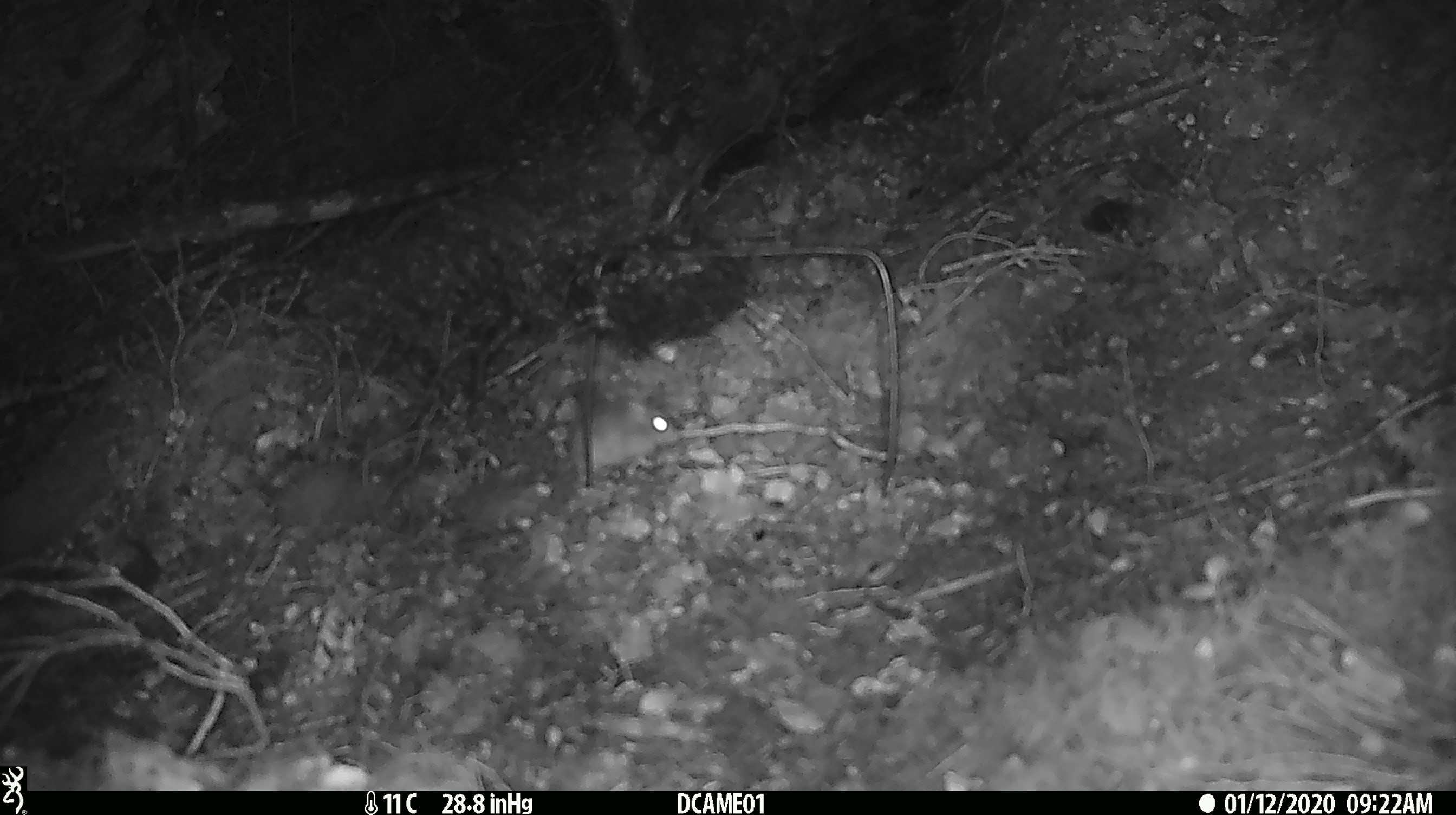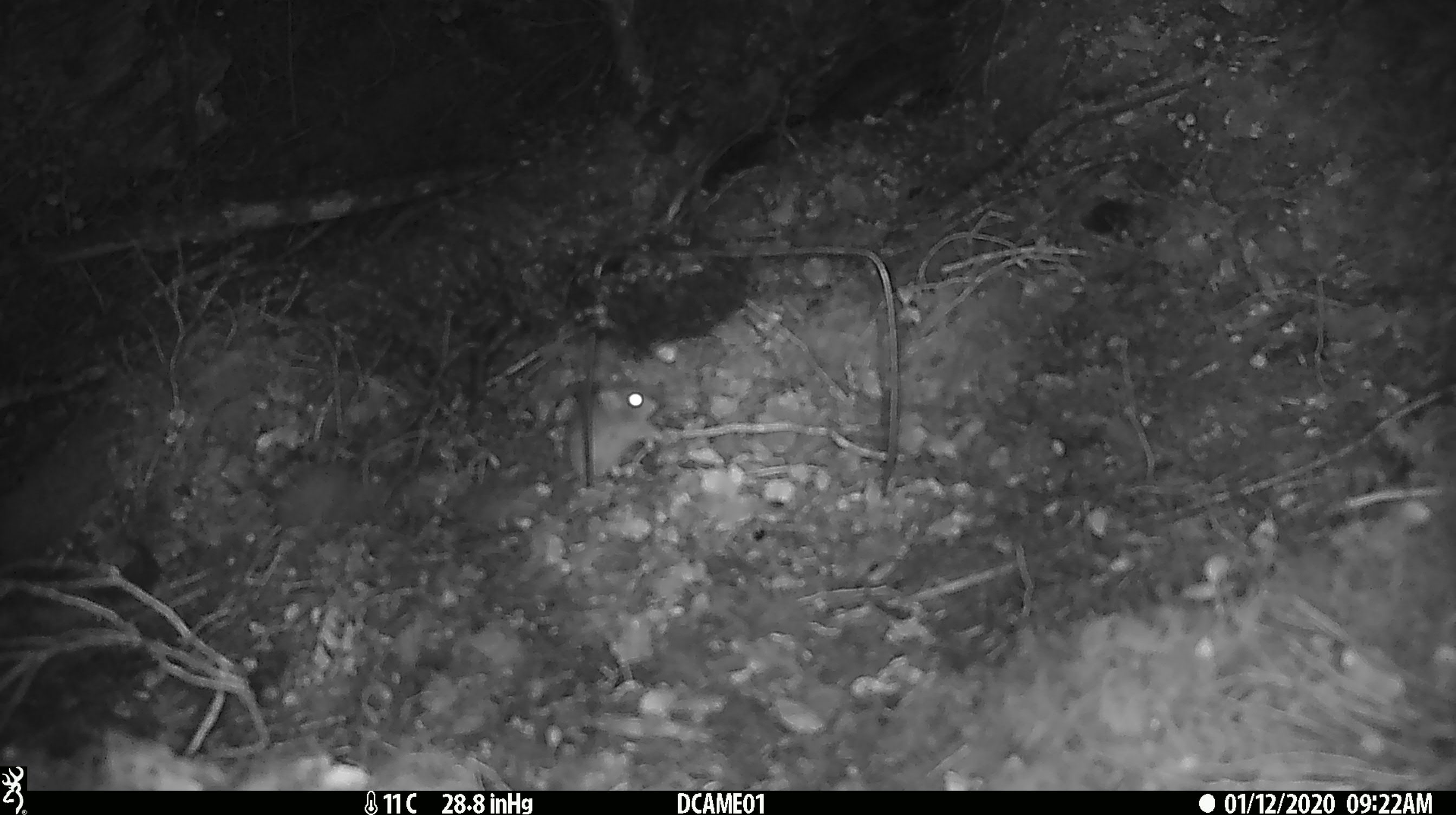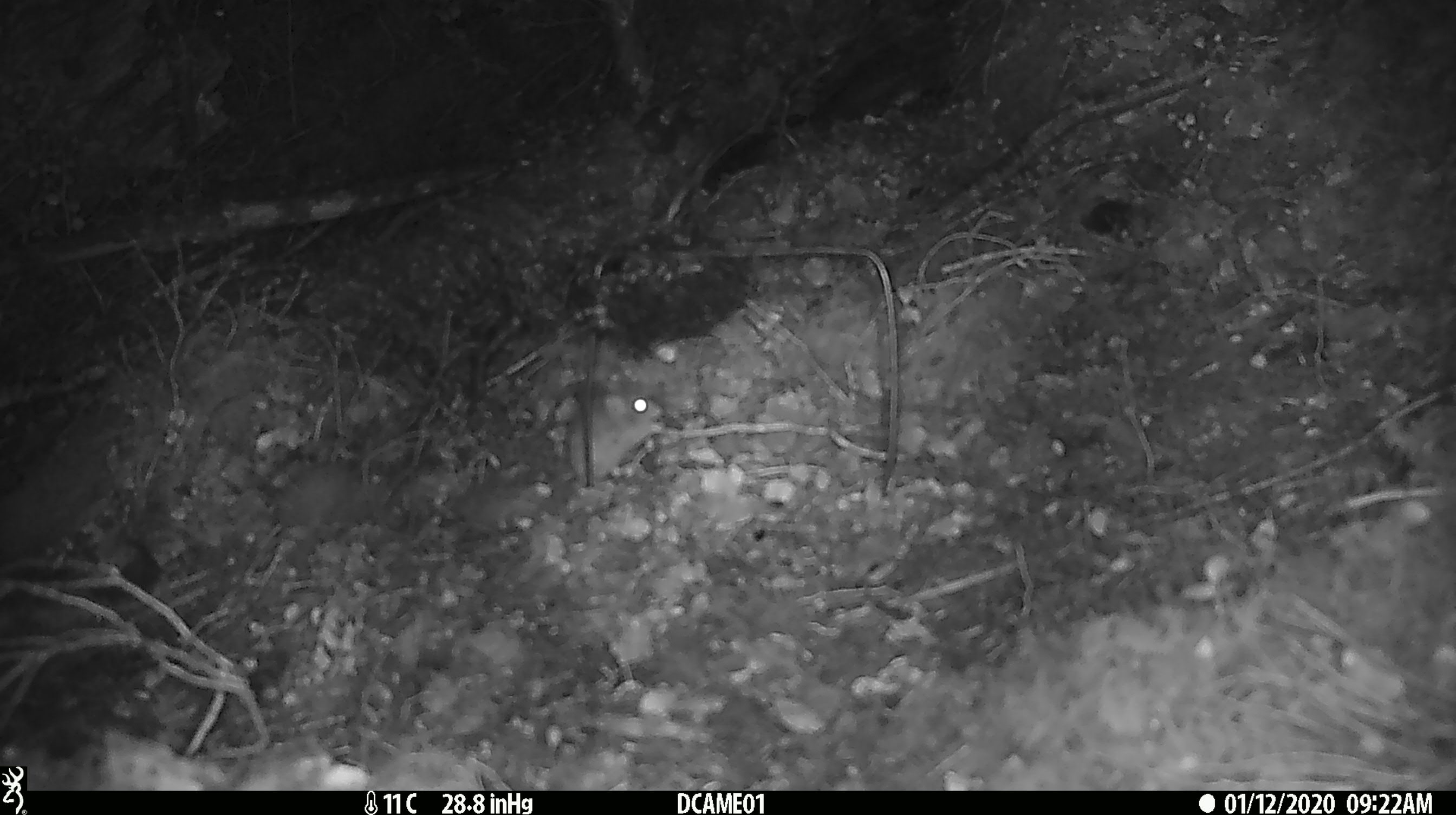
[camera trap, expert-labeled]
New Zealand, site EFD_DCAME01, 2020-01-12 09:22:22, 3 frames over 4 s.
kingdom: Animalia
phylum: Chordata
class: Mammalia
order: Rodentia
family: Muridae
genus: Mus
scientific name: Mus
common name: mouse